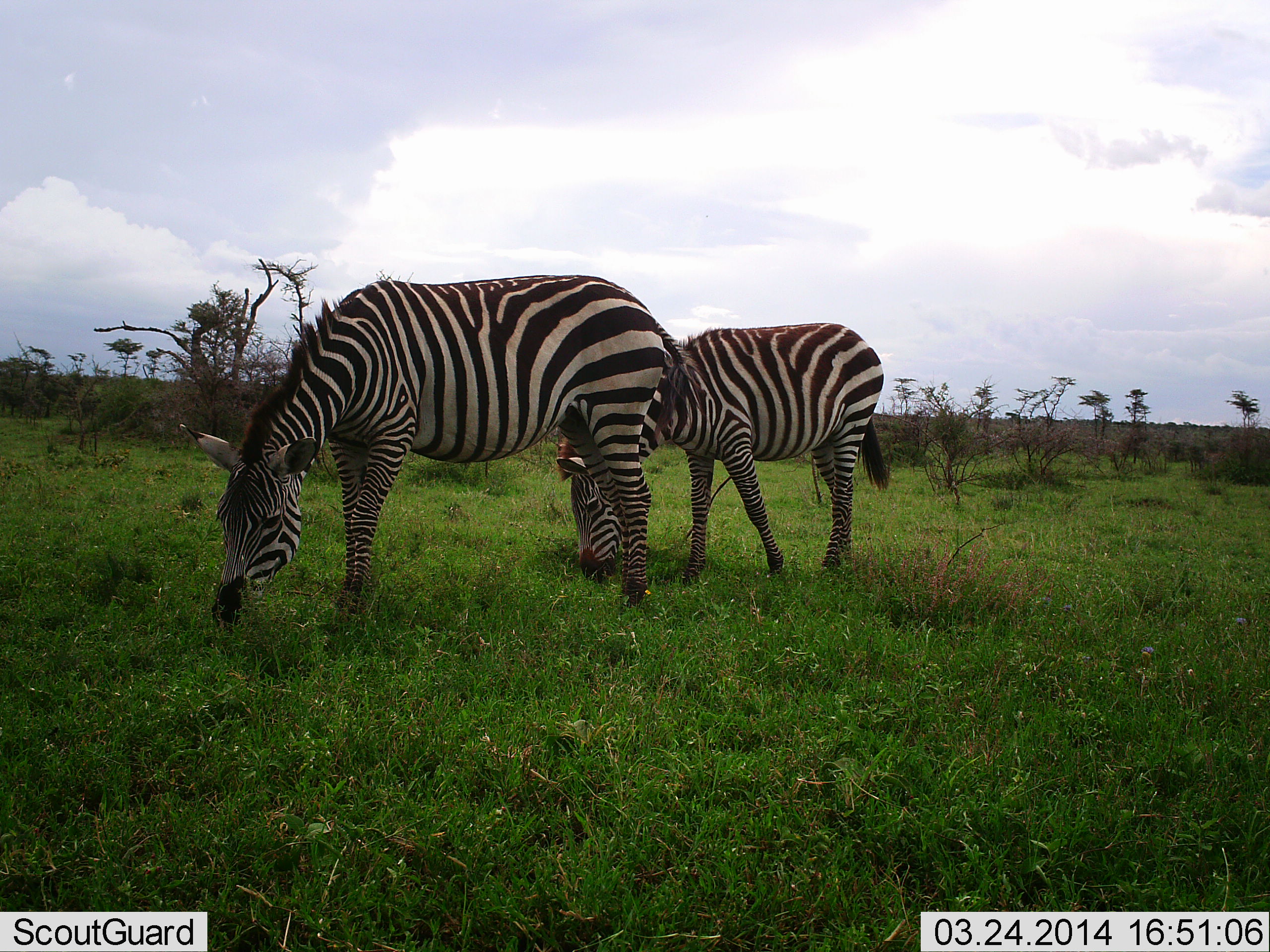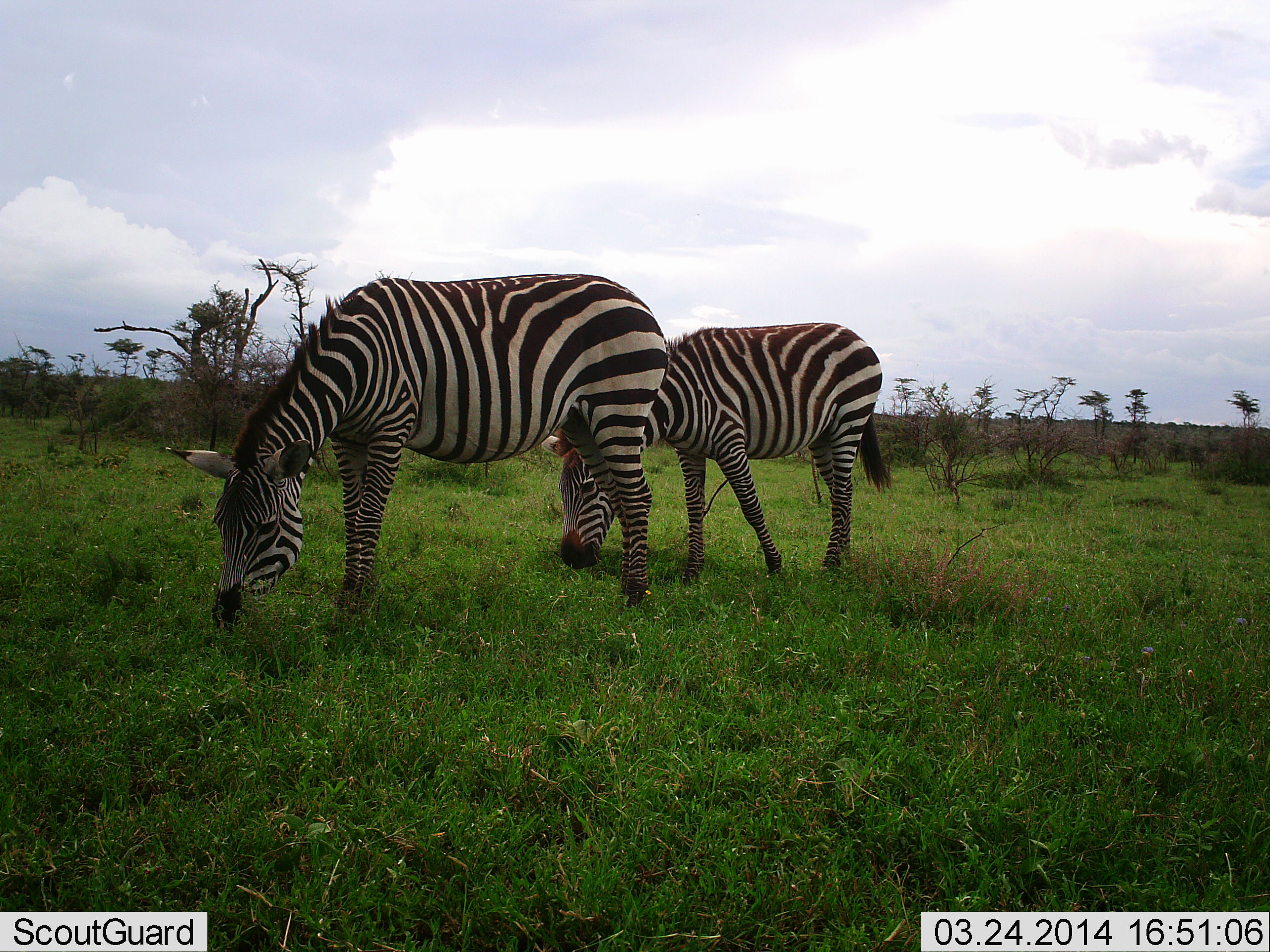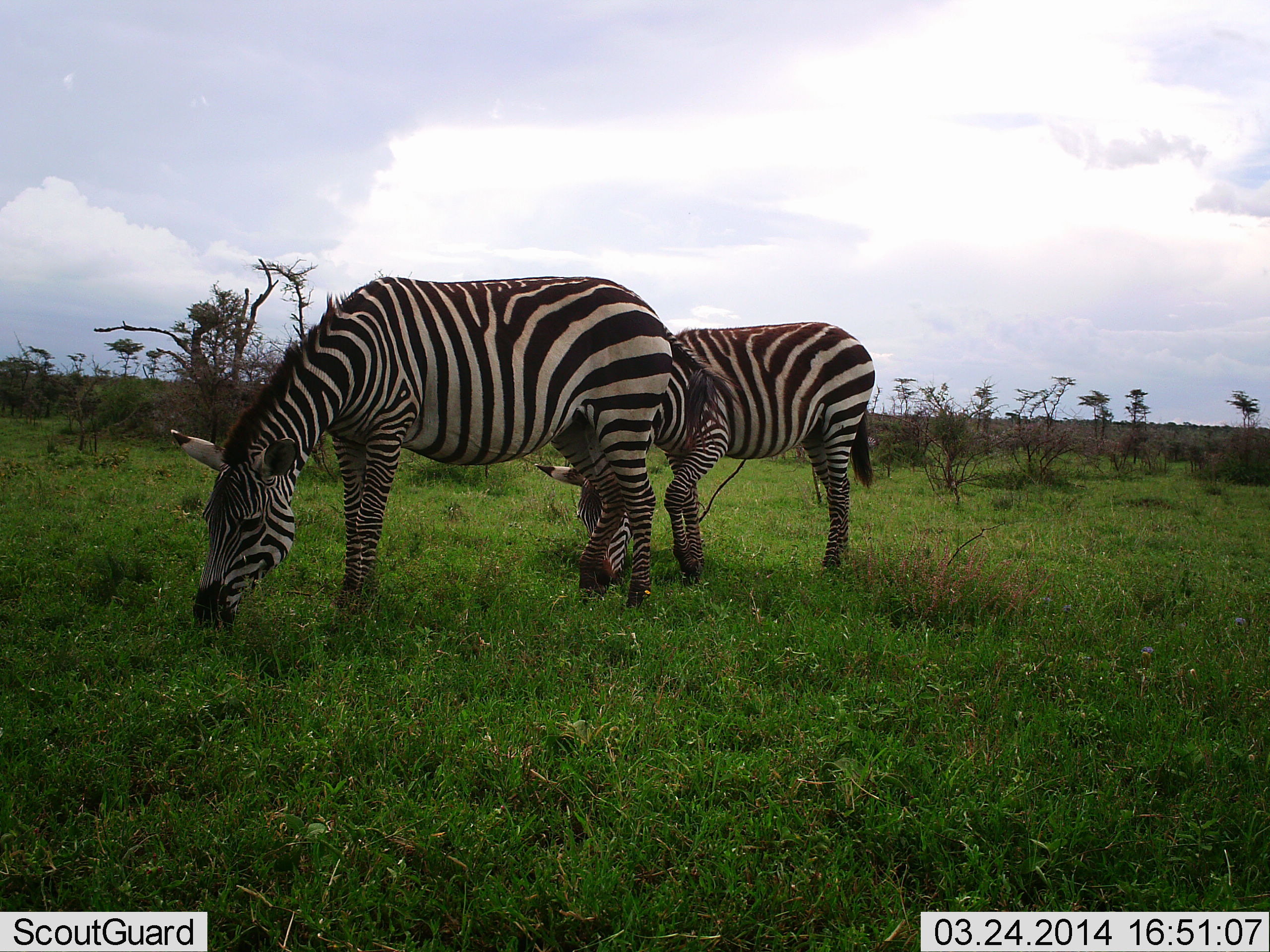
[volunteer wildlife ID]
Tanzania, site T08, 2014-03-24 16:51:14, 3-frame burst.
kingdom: Animalia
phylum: Chordata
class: Mammalia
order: Perissodactyla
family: Equidae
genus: Equus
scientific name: Equus quagga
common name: plains zebra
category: zebra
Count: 2.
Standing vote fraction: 10%.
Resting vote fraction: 0%.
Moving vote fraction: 0%.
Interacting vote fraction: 0%.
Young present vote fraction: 20%.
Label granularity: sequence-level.